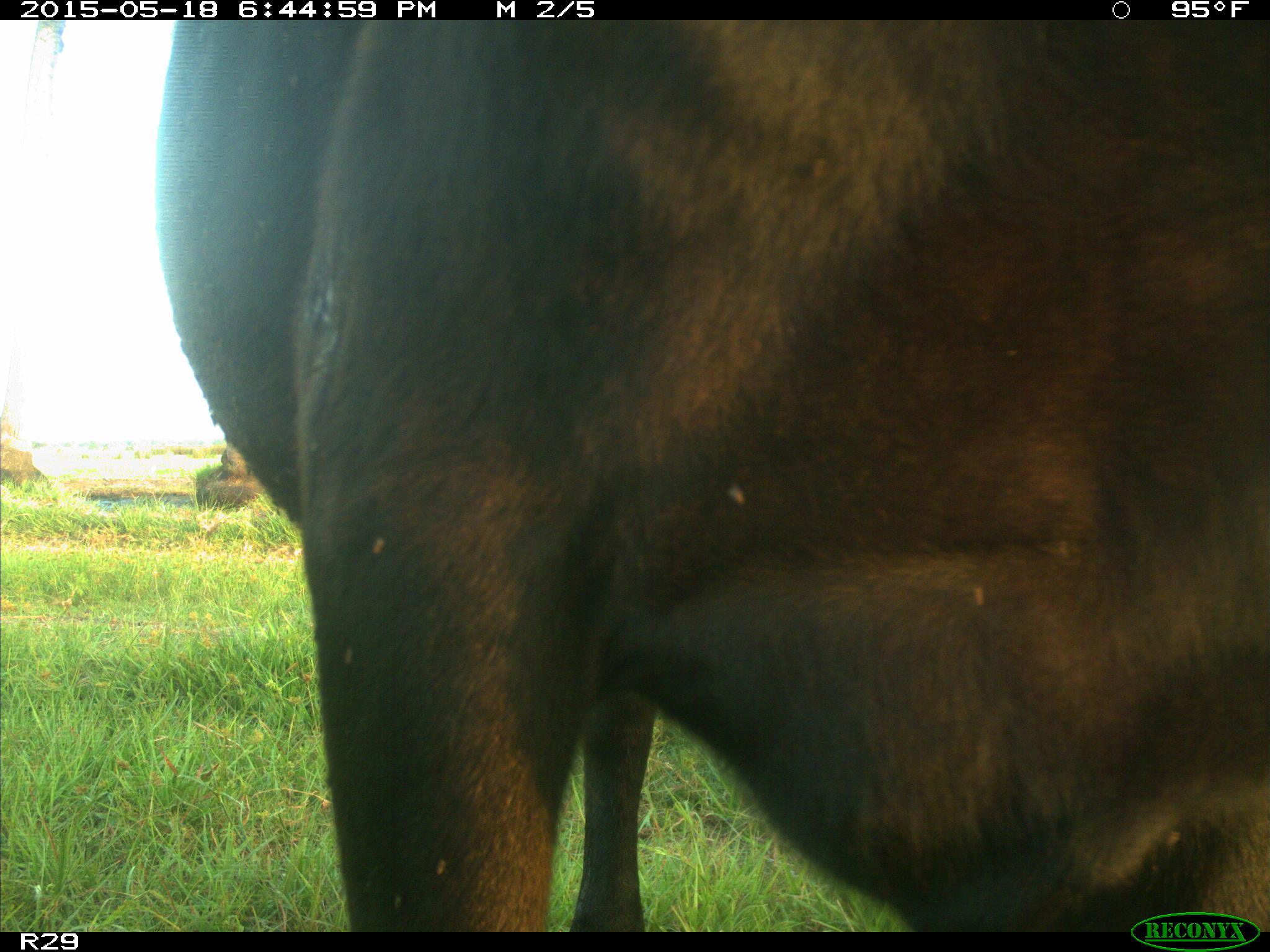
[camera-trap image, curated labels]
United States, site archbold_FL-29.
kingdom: Animalia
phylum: Chordata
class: Mammalia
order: Artiodactyla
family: Bovidae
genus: Bos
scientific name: Bos taurus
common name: domestic cow